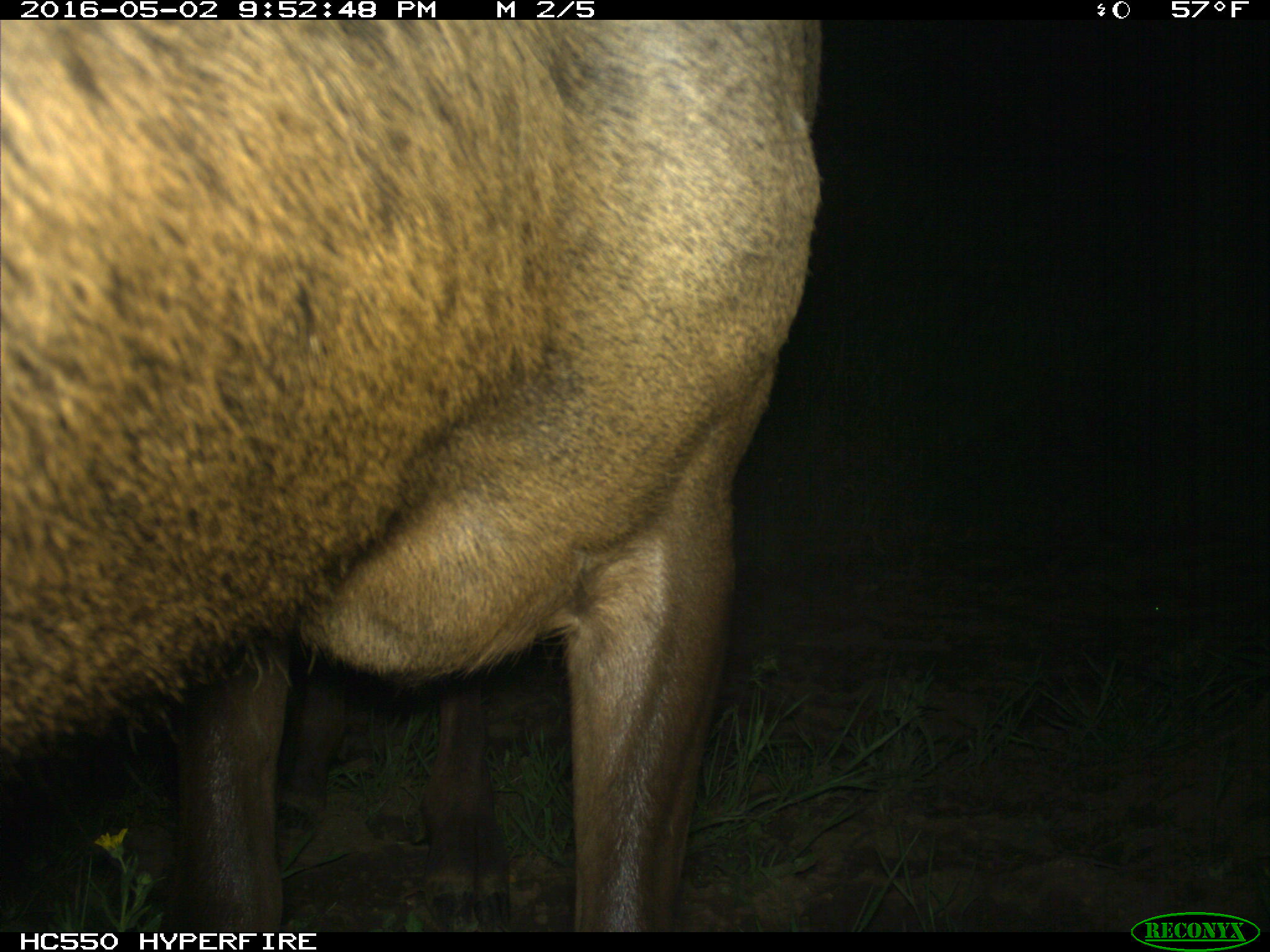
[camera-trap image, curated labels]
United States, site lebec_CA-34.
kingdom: Animalia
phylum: Chordata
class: Mammalia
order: Artiodactyla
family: Cervidae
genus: Cervus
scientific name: Cervus canadensis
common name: elk